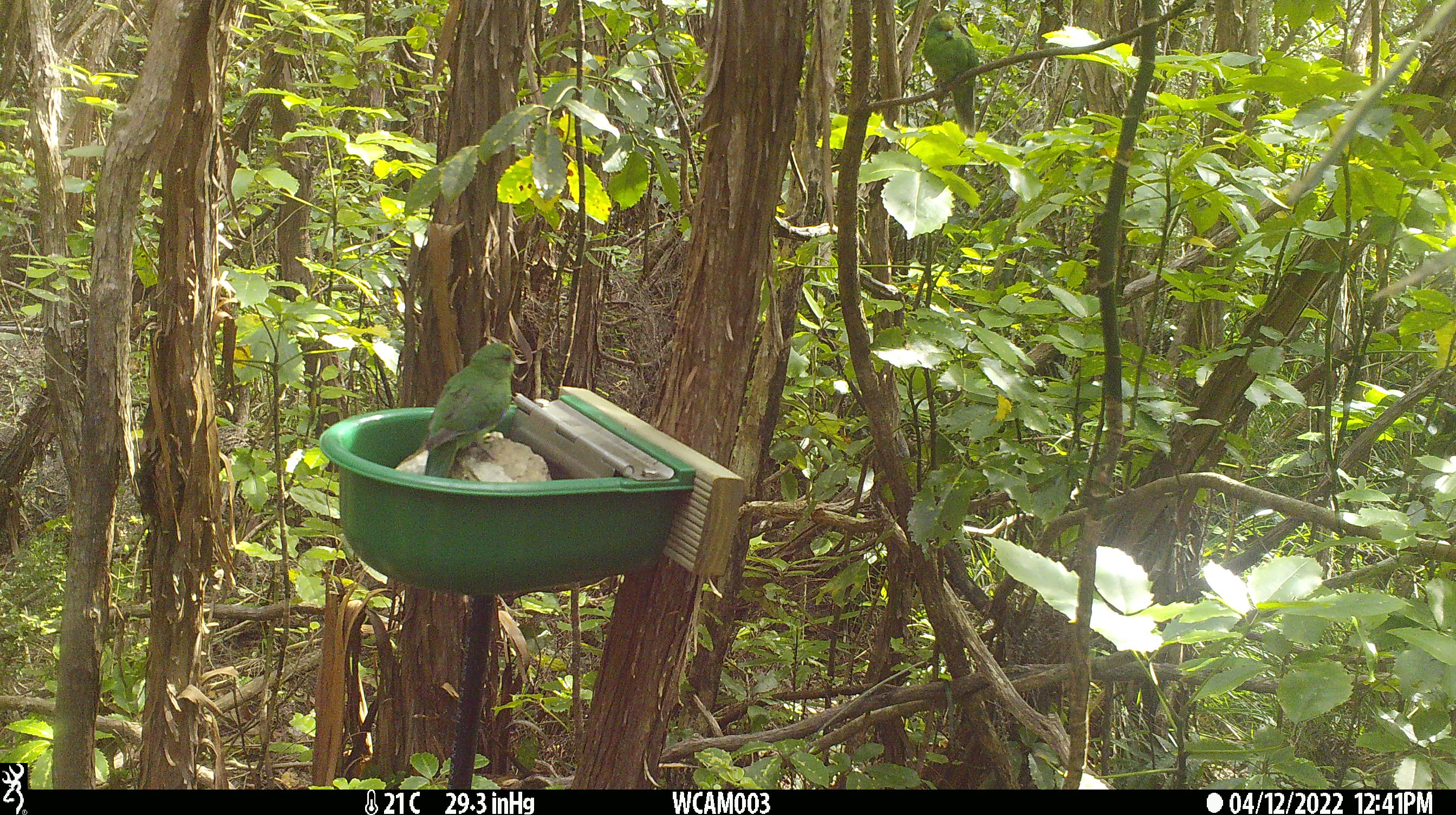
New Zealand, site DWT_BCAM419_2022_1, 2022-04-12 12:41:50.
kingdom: Animalia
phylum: Chordata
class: Aves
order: Psittaciformes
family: Psittaculidae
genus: Cyanoramphus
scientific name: Cyanoramphus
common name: parakeet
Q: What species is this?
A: Parakeet (Cyanoramphus).